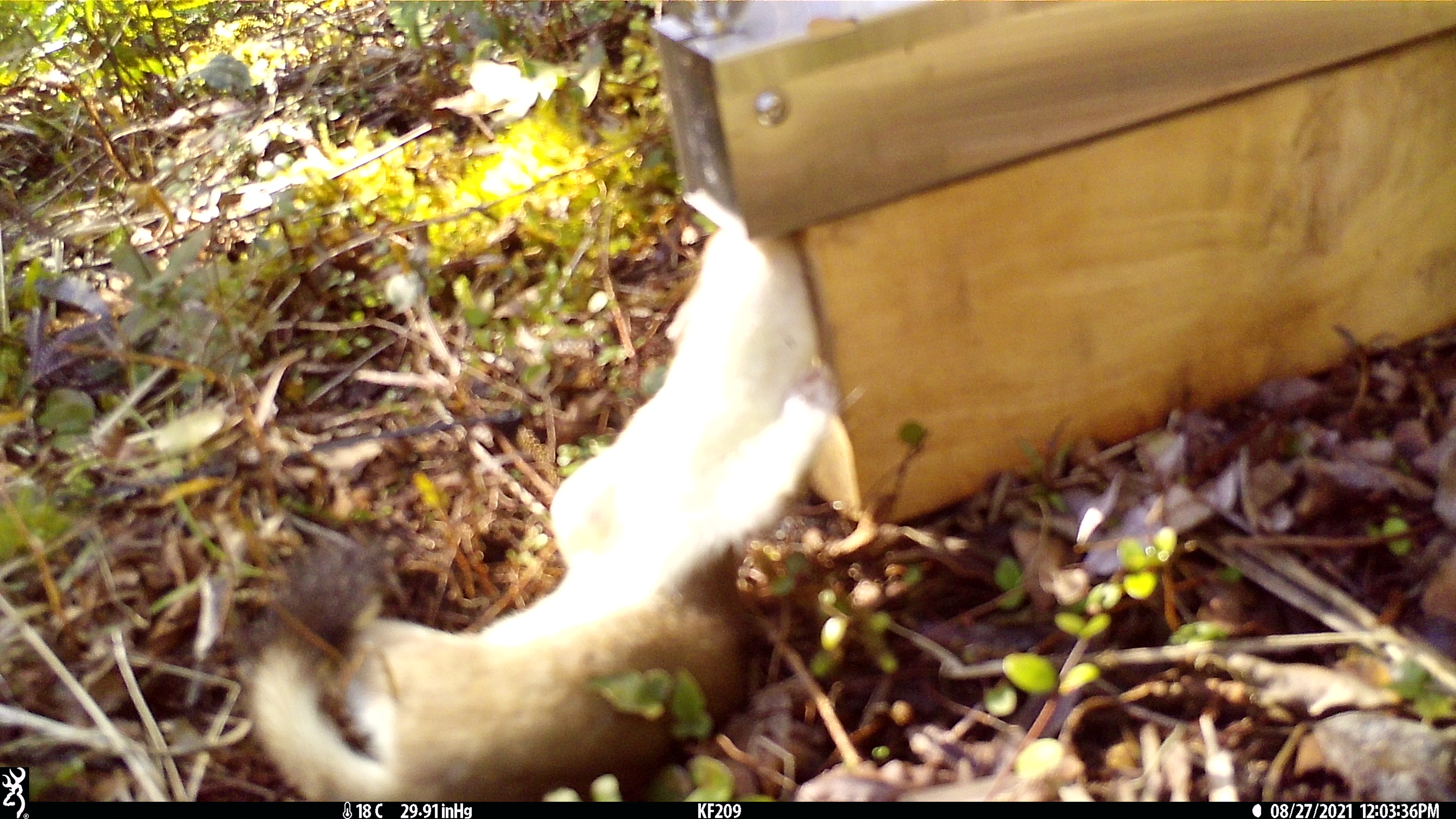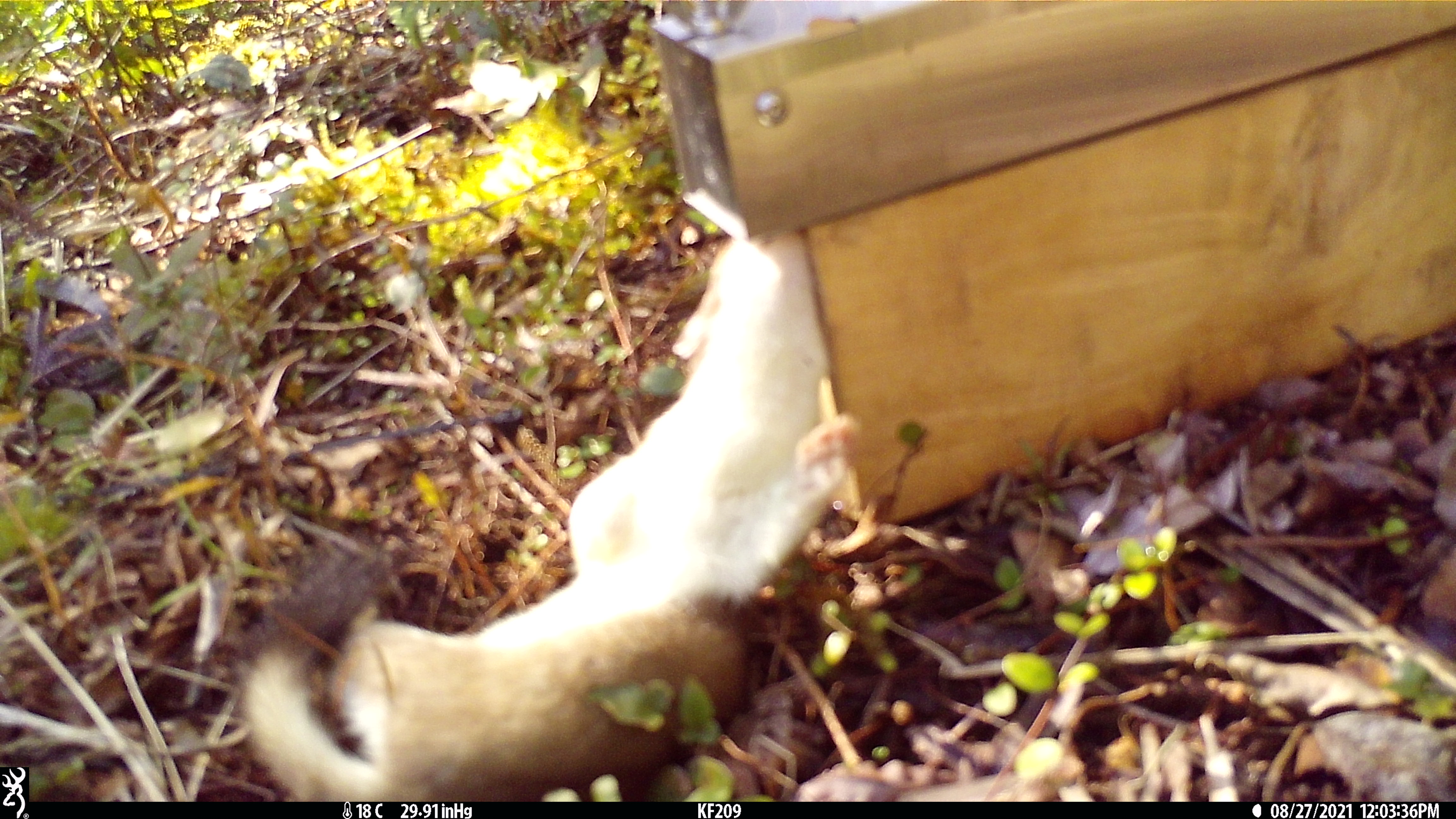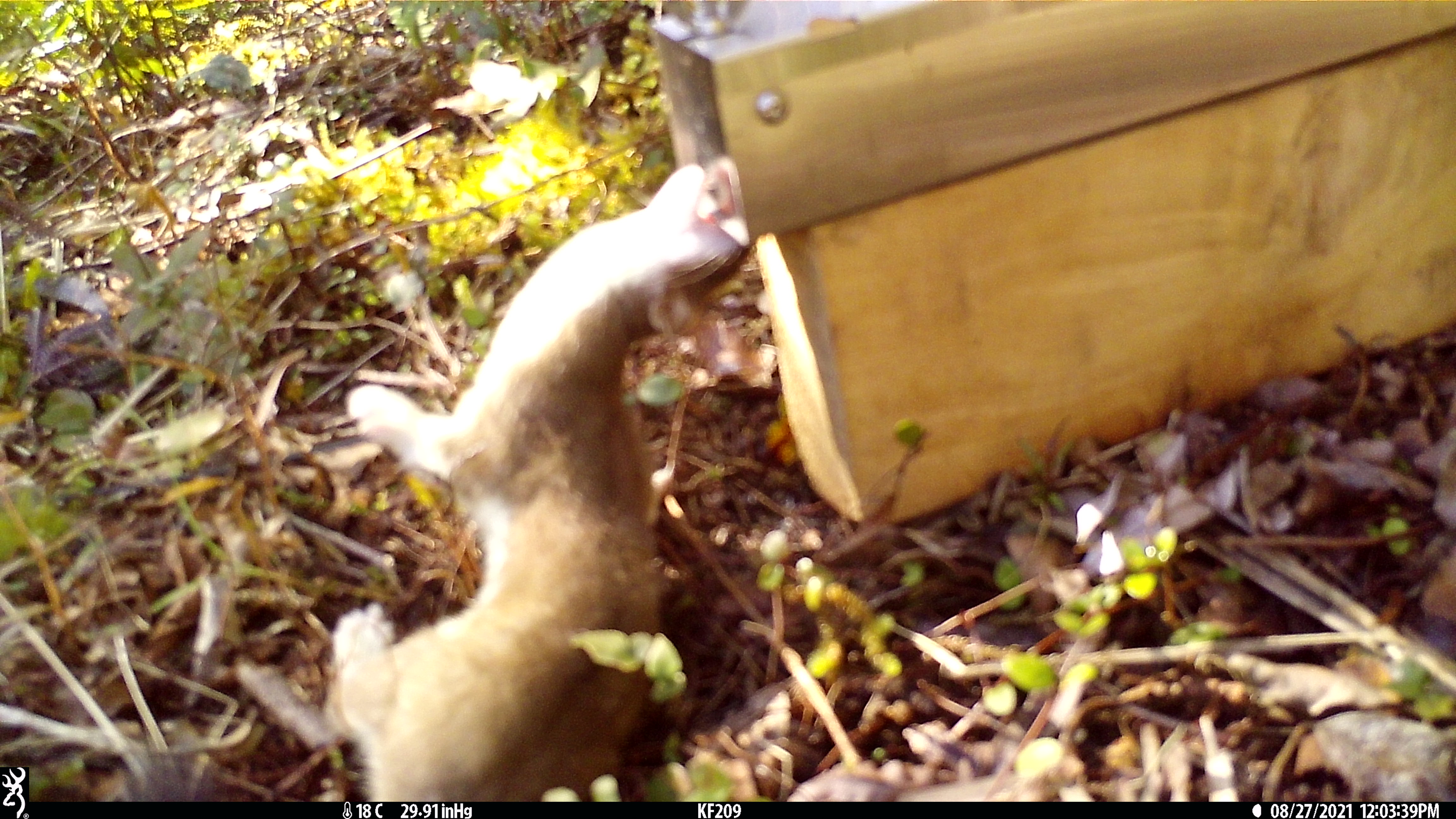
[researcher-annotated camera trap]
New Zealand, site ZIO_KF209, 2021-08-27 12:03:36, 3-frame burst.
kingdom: Animalia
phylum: Chordata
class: Mammalia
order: Carnivora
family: Mustelidae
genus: Mustela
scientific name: Mustela erminea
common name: stoat